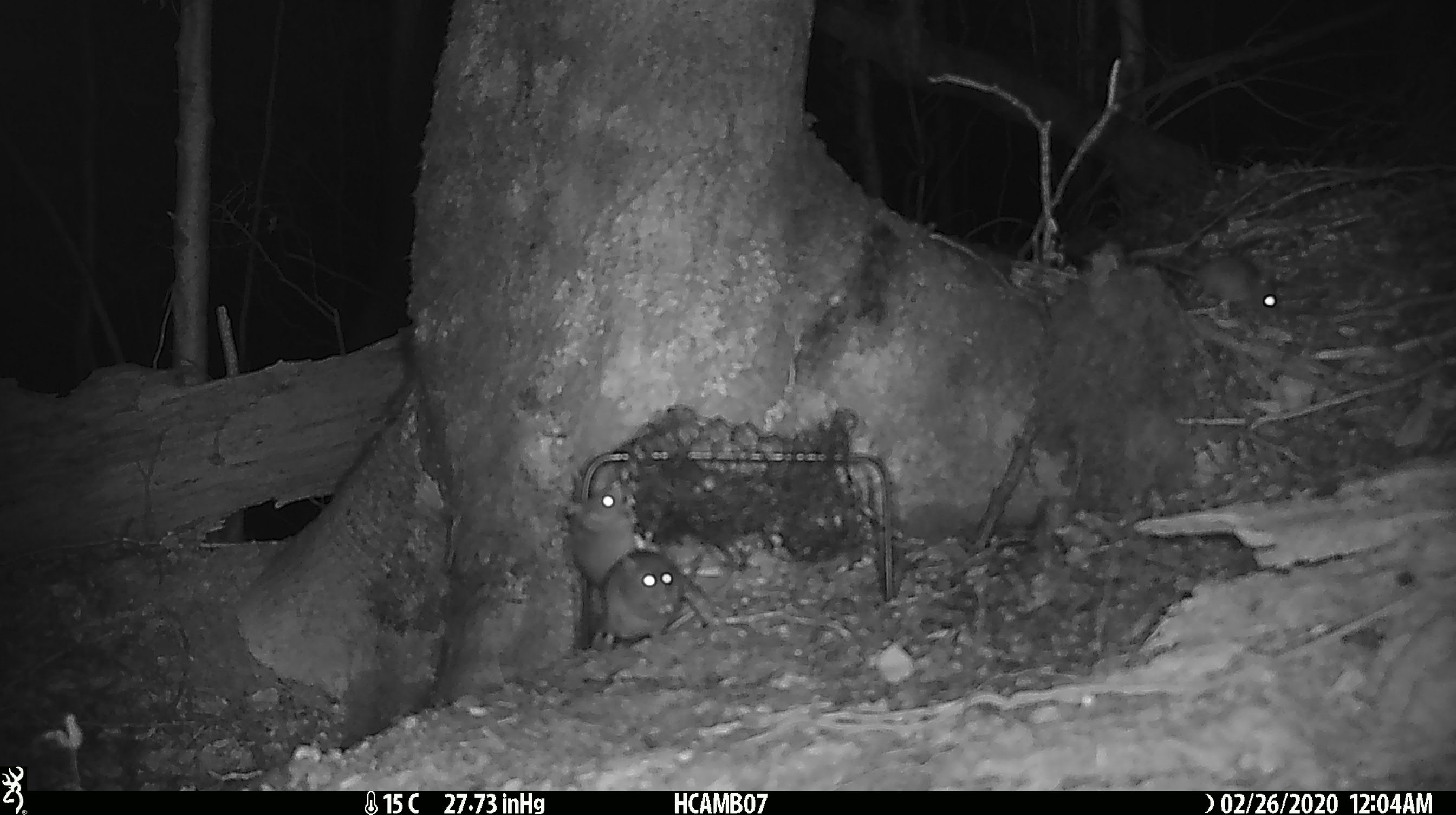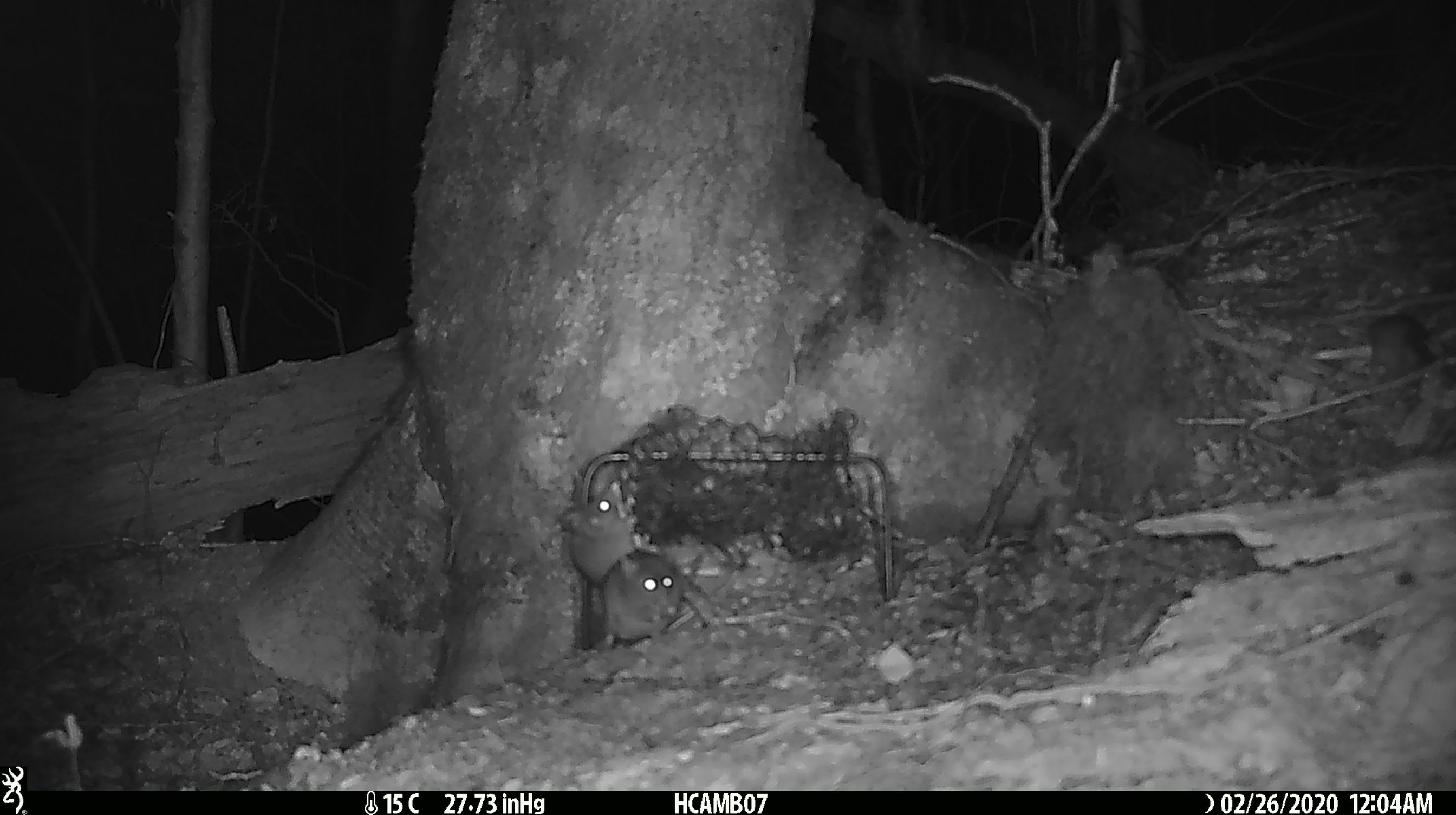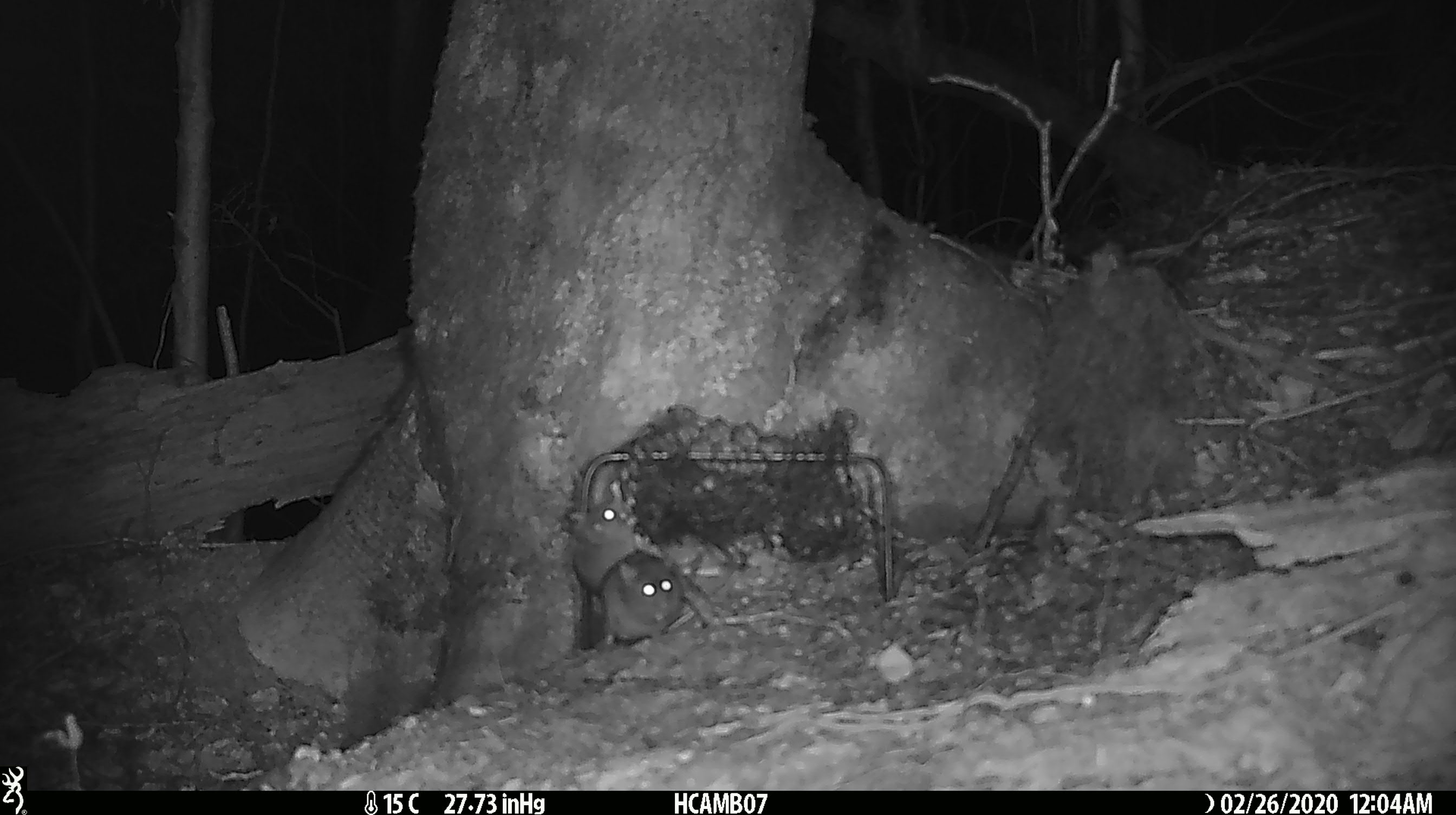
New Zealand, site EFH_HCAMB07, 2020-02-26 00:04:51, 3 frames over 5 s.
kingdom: Animalia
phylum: Chordata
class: Mammalia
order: Rodentia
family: Muridae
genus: Mus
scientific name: Mus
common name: mouse